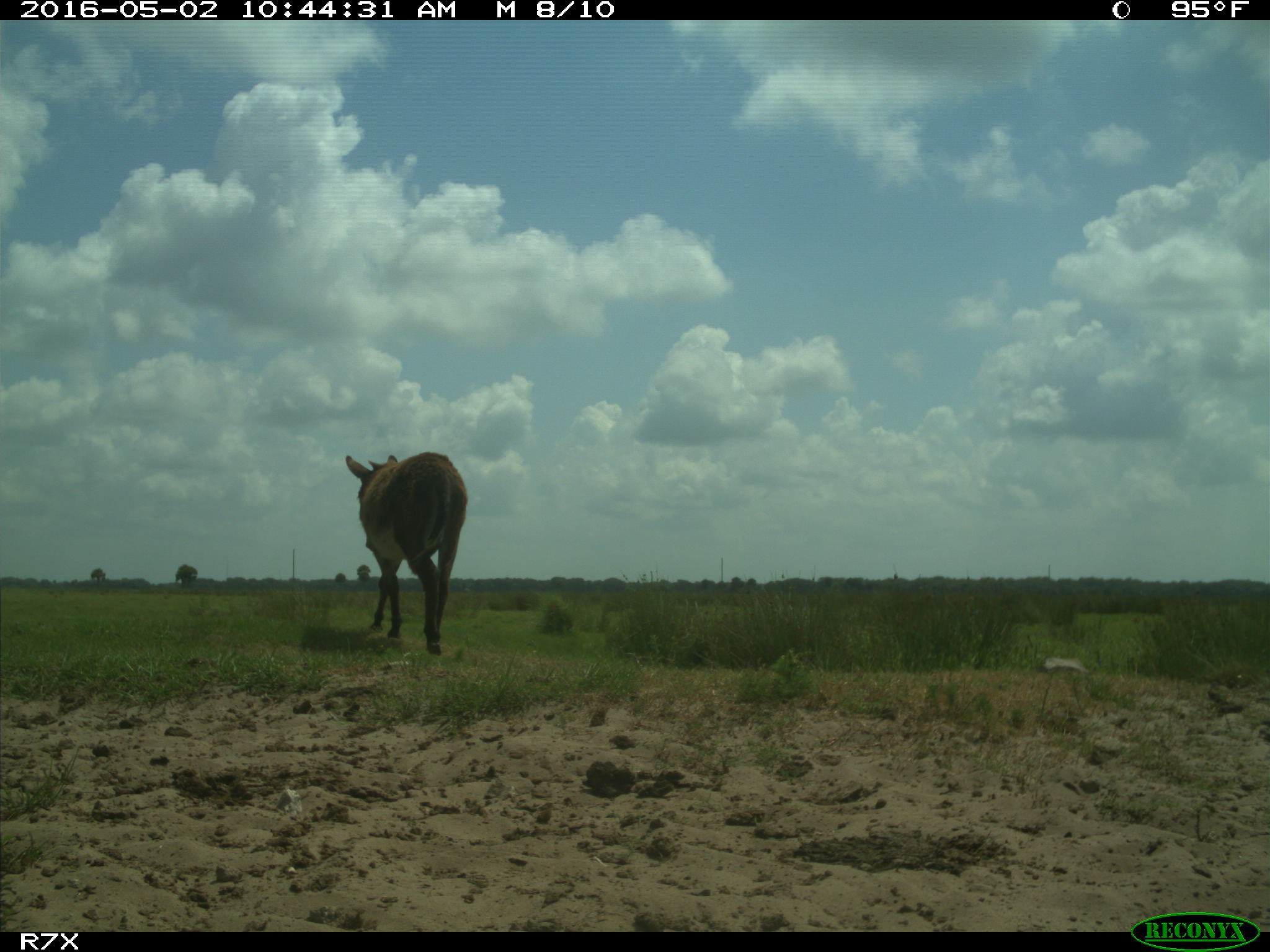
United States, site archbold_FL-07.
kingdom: Animalia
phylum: Chordata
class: Mammalia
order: Artiodactyla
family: Bovidae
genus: Bos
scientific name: Bos taurus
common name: domestic cow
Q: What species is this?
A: Bos taurus (domestic cow).